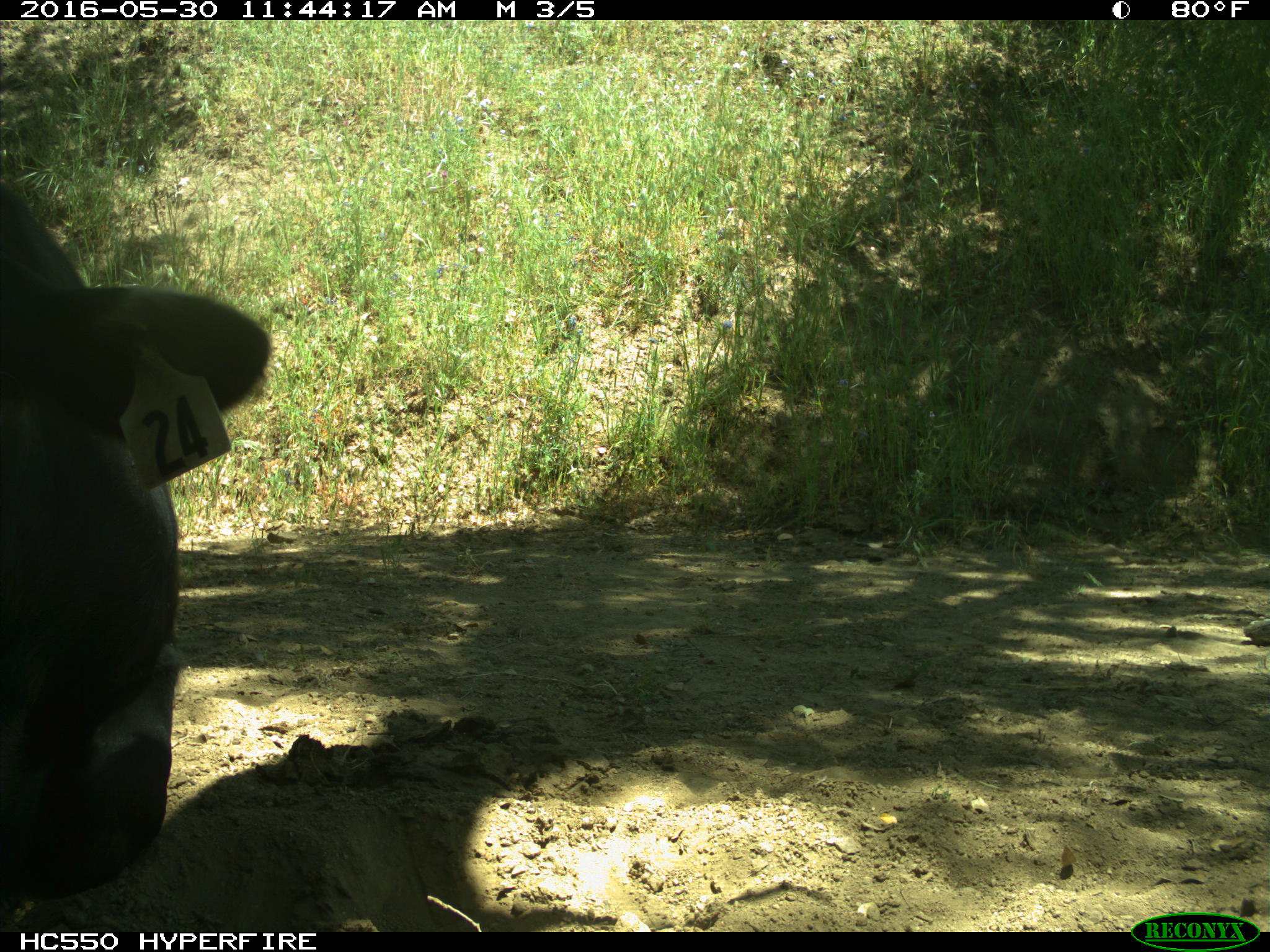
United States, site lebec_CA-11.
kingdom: Animalia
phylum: Chordata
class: Mammalia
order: Artiodactyla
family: Bovidae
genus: Bos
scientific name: Bos taurus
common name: domestic cow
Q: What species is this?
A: Bos taurus (domestic cow).